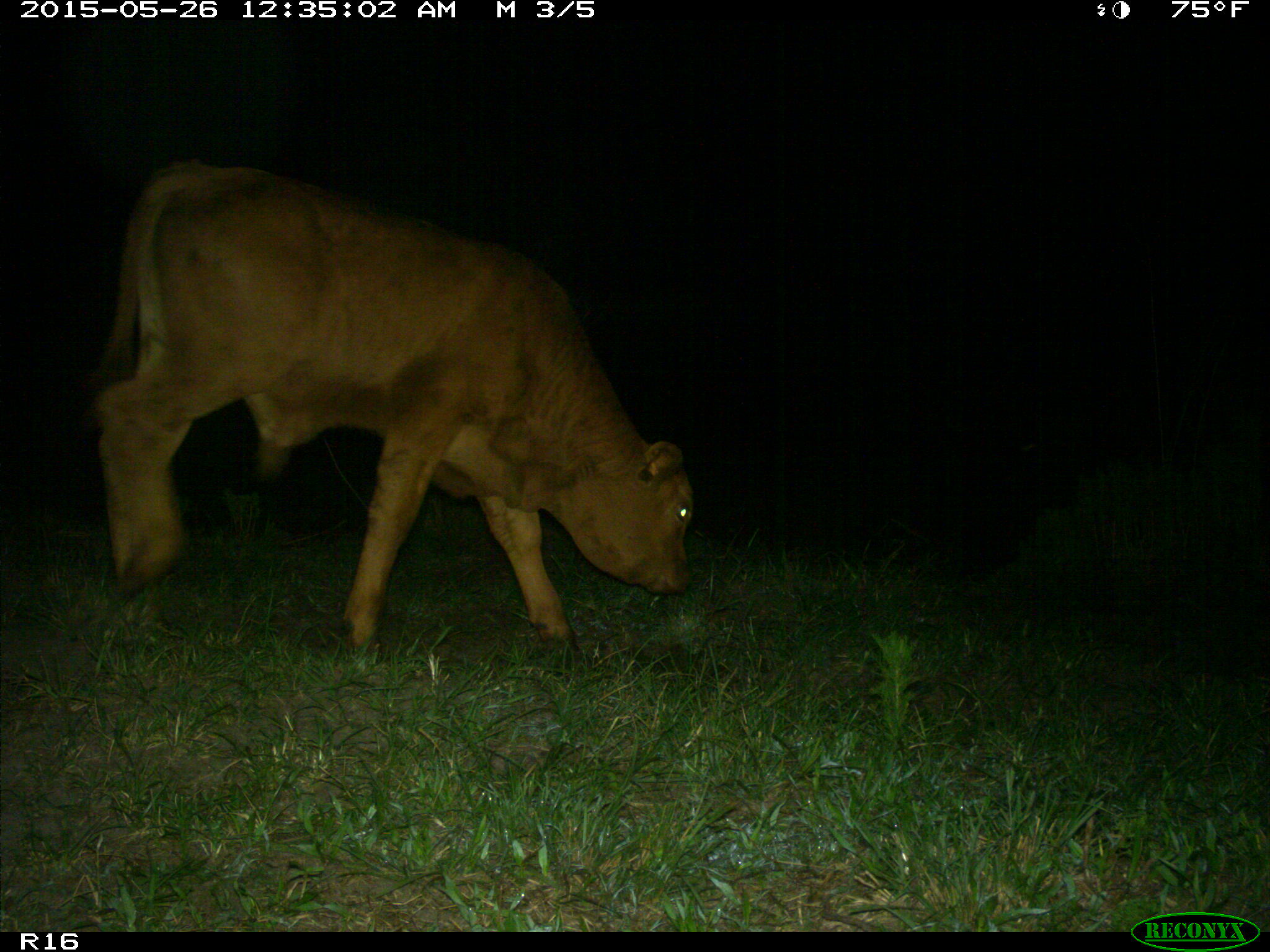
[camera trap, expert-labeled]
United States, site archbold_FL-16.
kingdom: Animalia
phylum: Chordata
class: Mammalia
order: Artiodactyla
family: Bovidae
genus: Bos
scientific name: Bos taurus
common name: domestic cow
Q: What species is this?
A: Bos taurus (domestic cow).